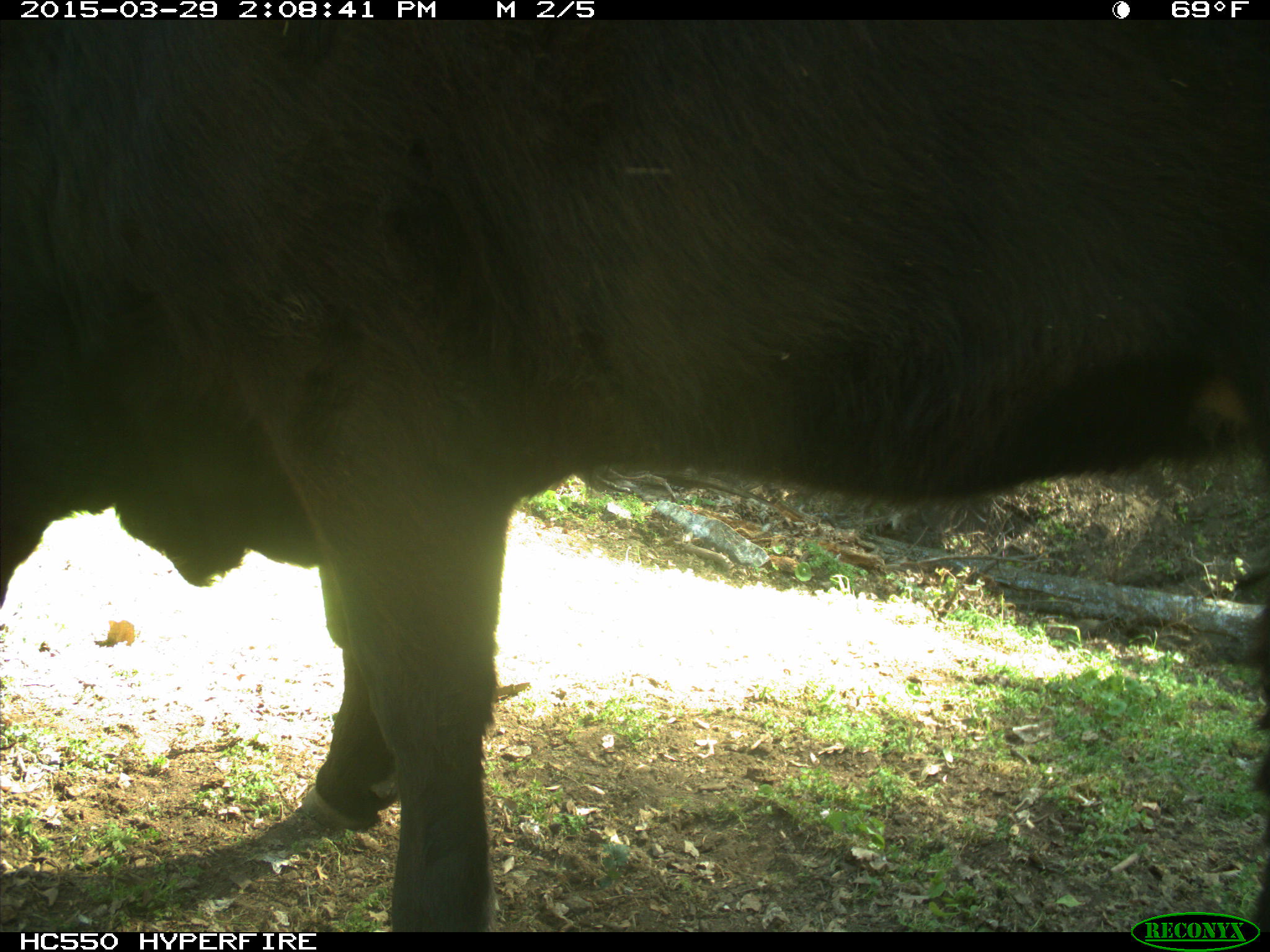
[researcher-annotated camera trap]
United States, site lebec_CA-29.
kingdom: Animalia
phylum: Chordata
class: Mammalia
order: Artiodactyla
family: Bovidae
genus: Bos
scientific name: Bos taurus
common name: domestic cow